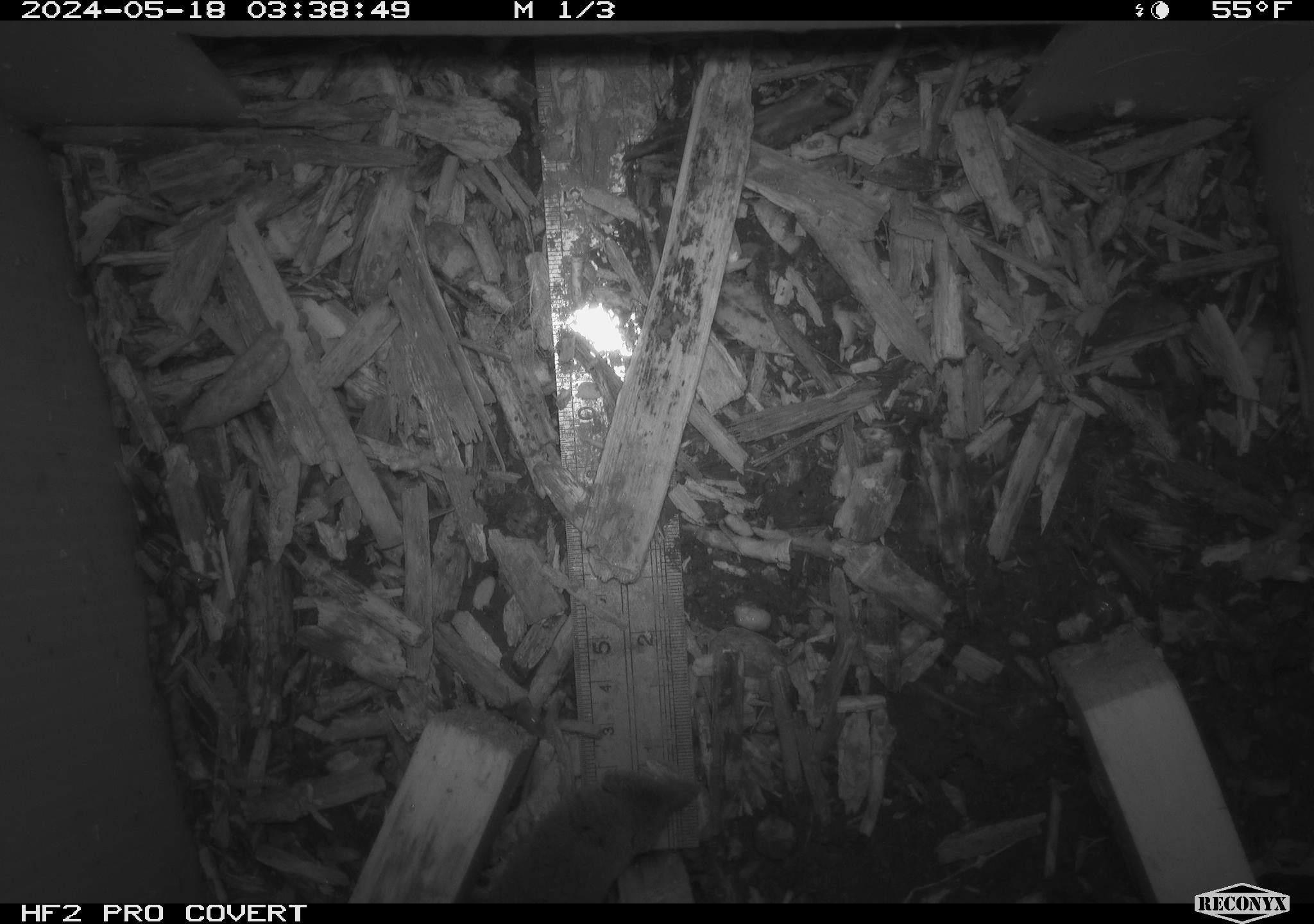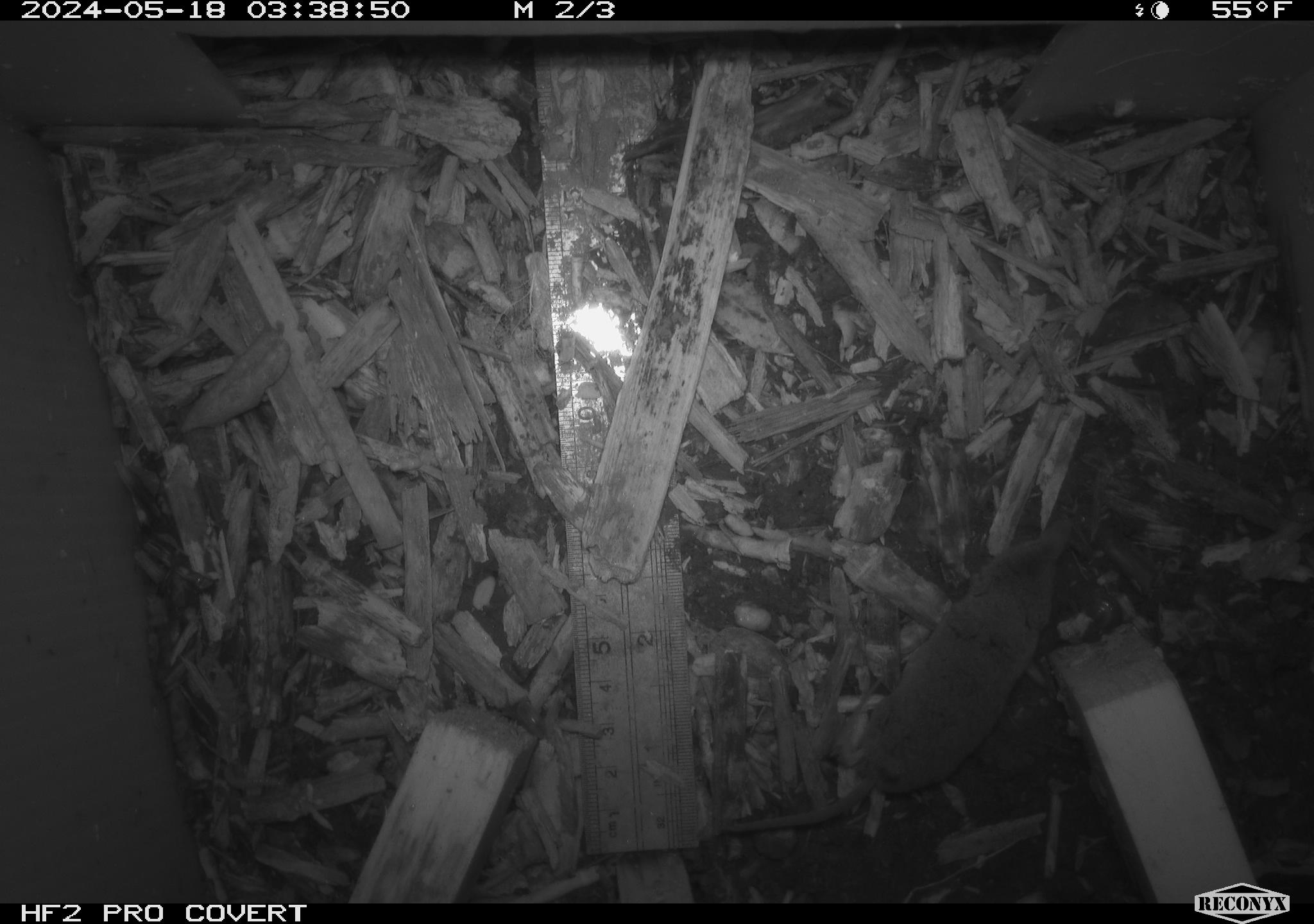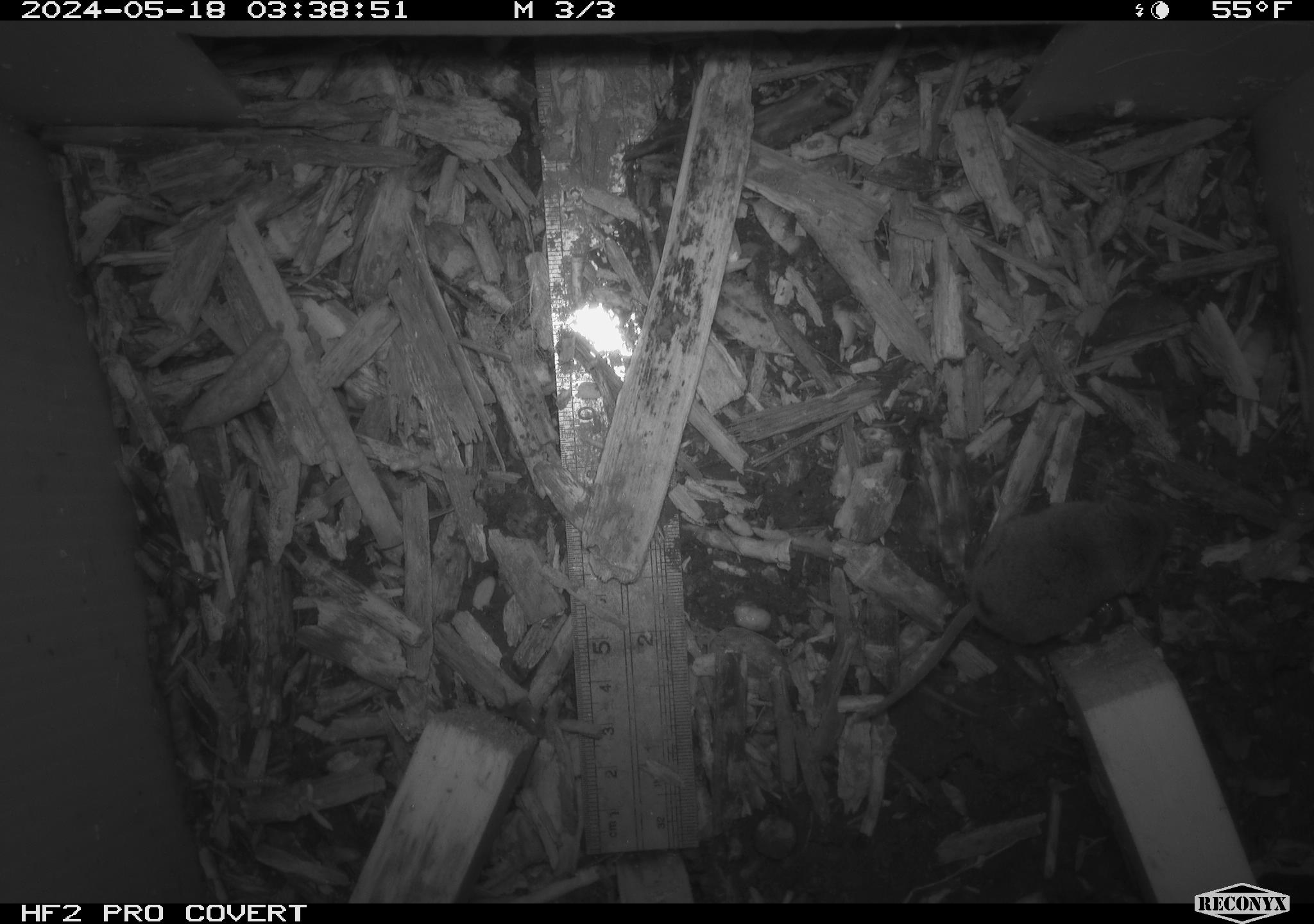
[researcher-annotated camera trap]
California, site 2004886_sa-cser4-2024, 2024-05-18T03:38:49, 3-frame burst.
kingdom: Animalia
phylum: Chordata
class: Mammalia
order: Eulipotyphla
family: Soricidae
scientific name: Soricidae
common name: shrews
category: soricidae family